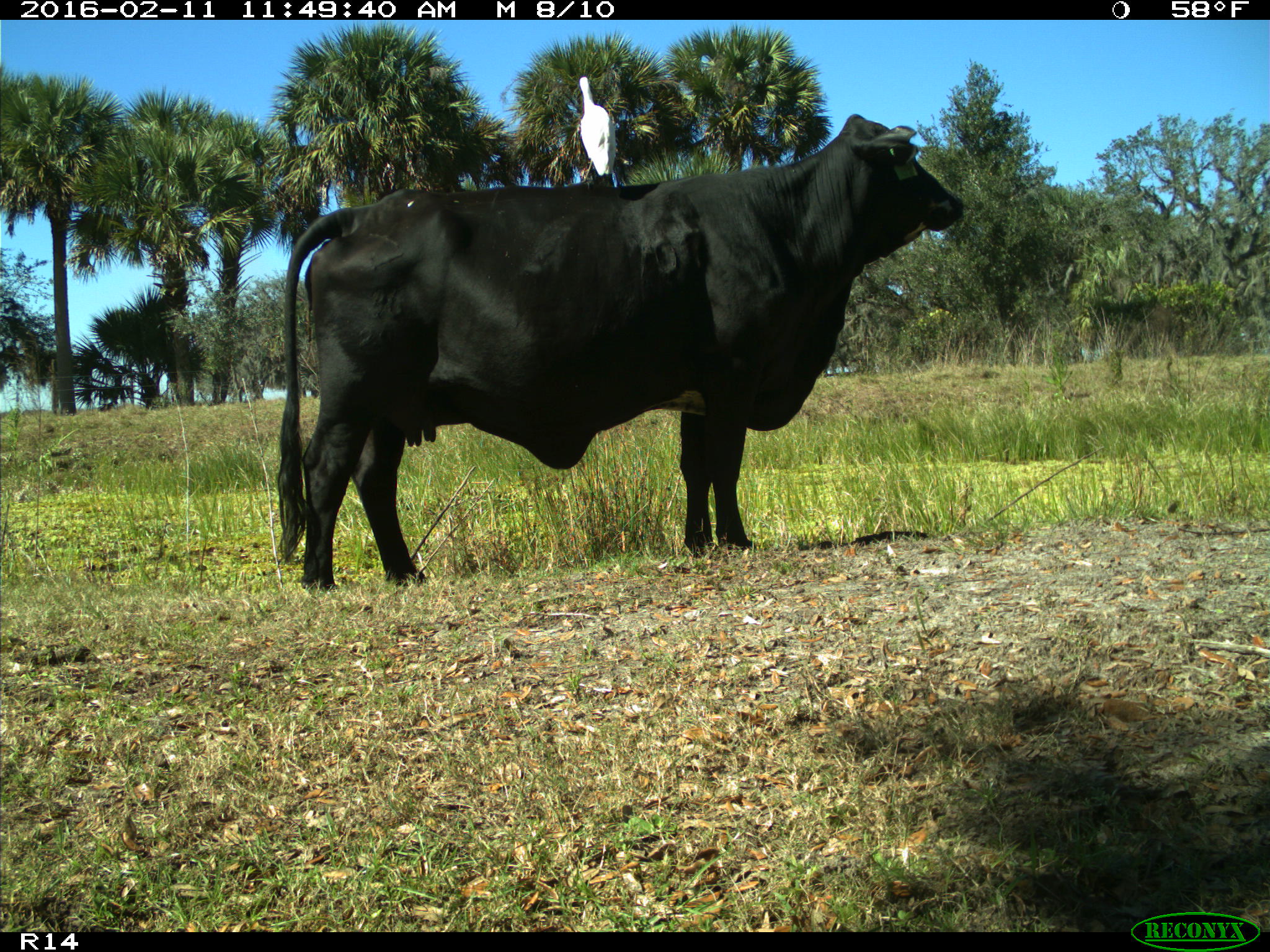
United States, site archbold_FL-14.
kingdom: Animalia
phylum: Chordata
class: Mammalia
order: Artiodactyla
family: Bovidae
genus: Bos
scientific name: Bos taurus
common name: domestic cow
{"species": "Bos taurus (domestic cow)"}